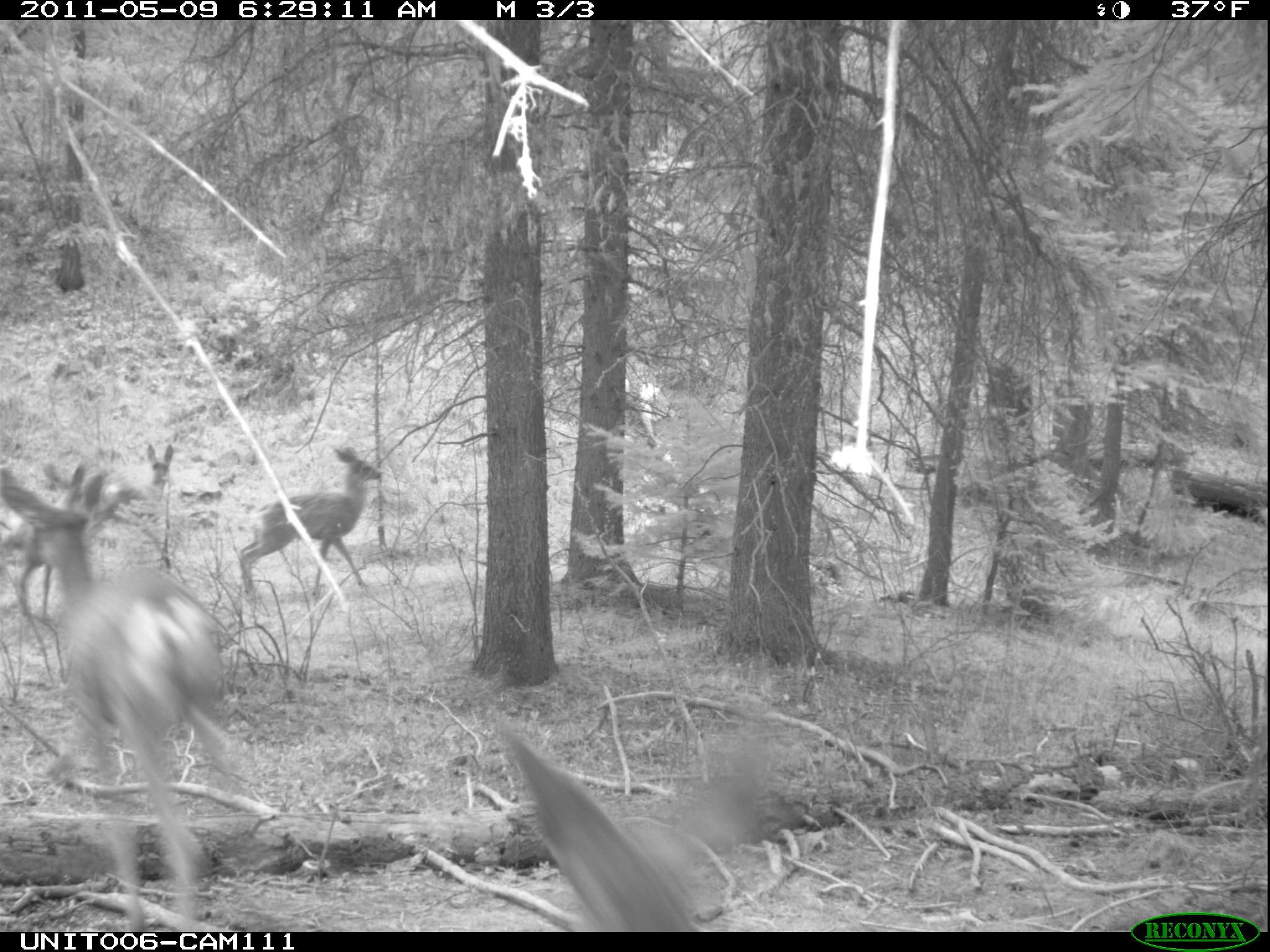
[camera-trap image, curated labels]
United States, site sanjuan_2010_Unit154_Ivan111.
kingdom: Animalia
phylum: Chordata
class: Mammalia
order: Artiodactyla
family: Cervidae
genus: Odocoileus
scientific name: Odocoileus hemionus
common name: mule deer